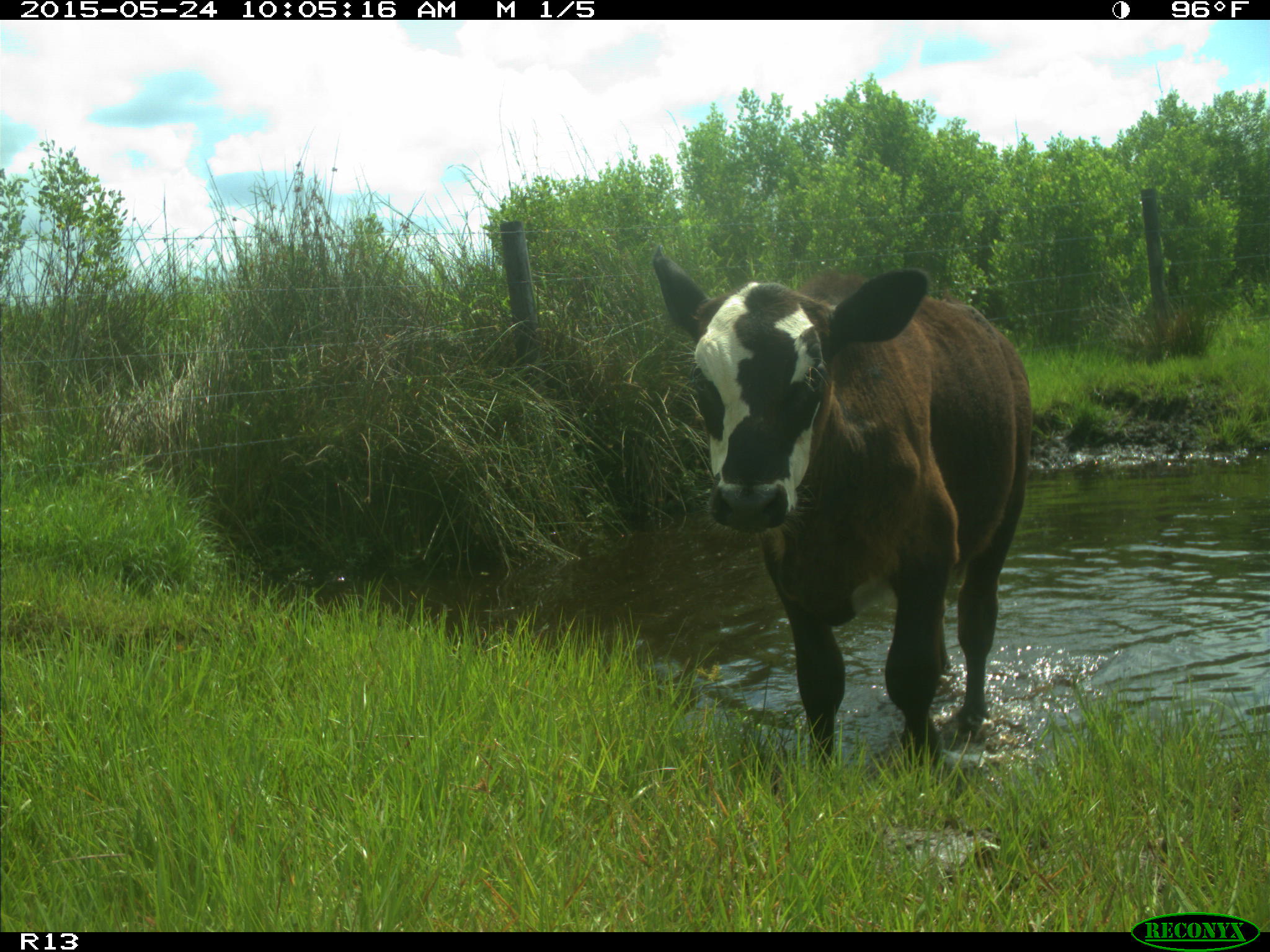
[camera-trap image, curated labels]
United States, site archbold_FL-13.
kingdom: Animalia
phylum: Chordata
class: Mammalia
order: Artiodactyla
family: Bovidae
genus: Bos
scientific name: Bos taurus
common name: domestic cow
Bos taurus (domestic cow).